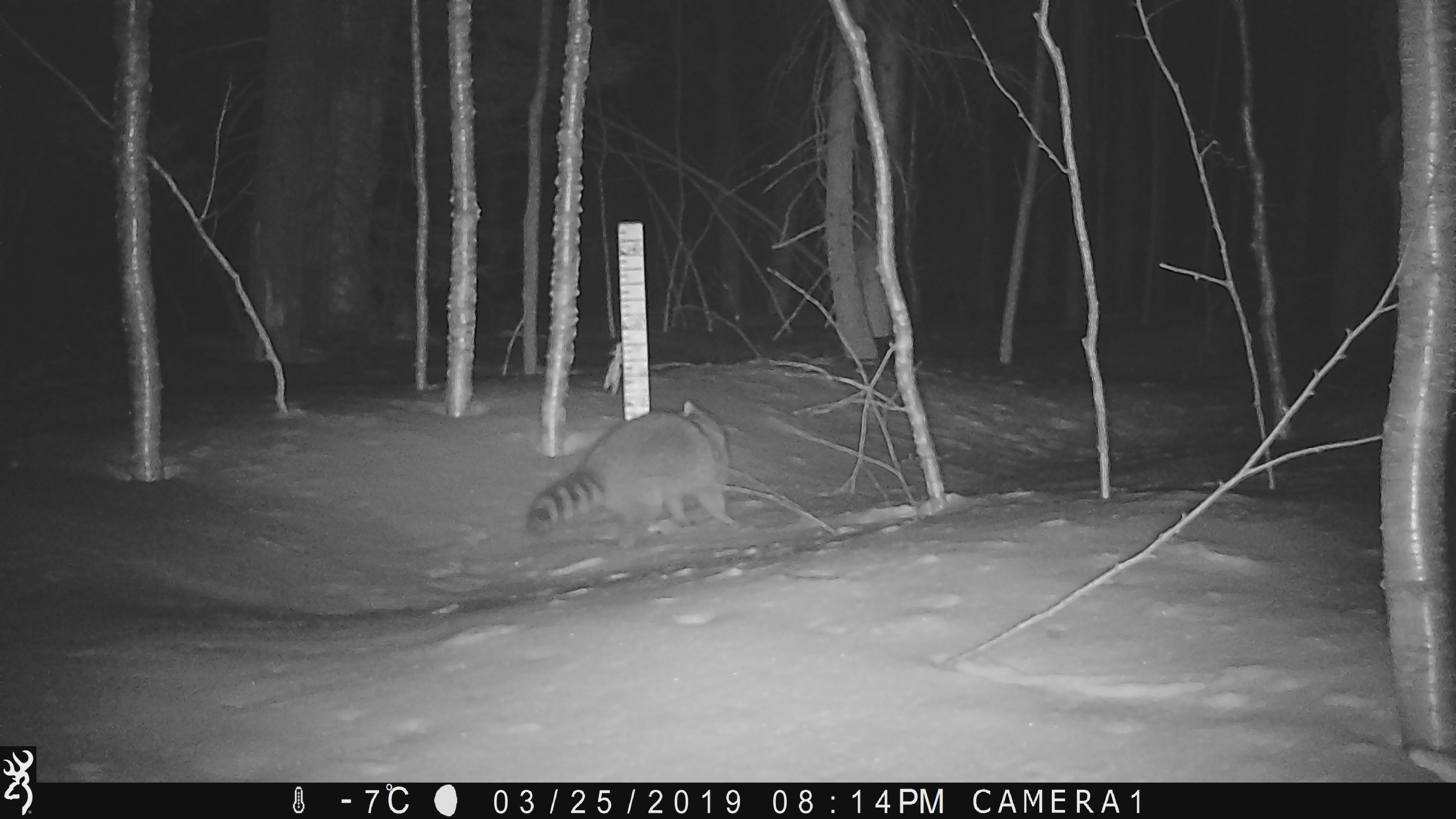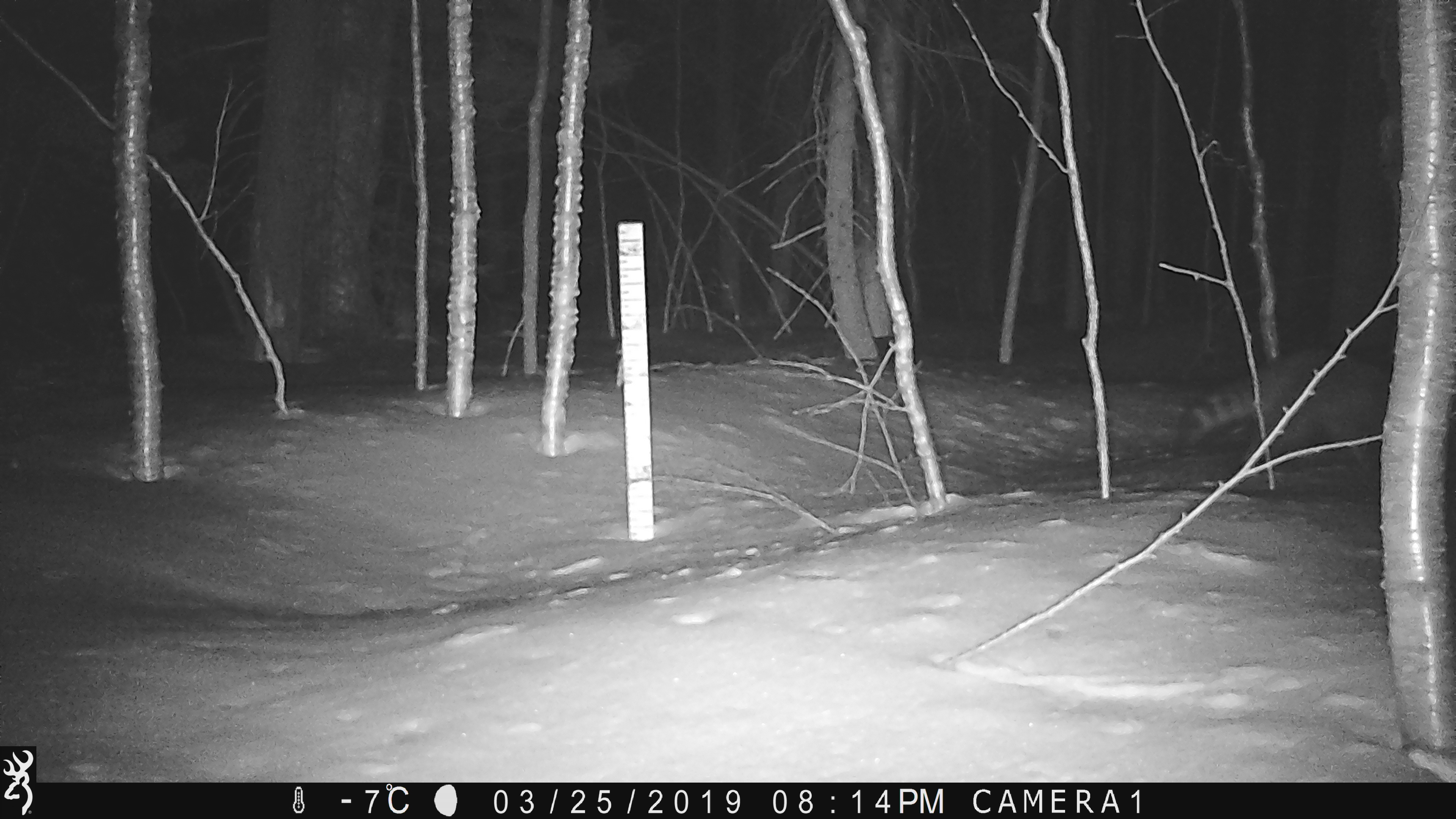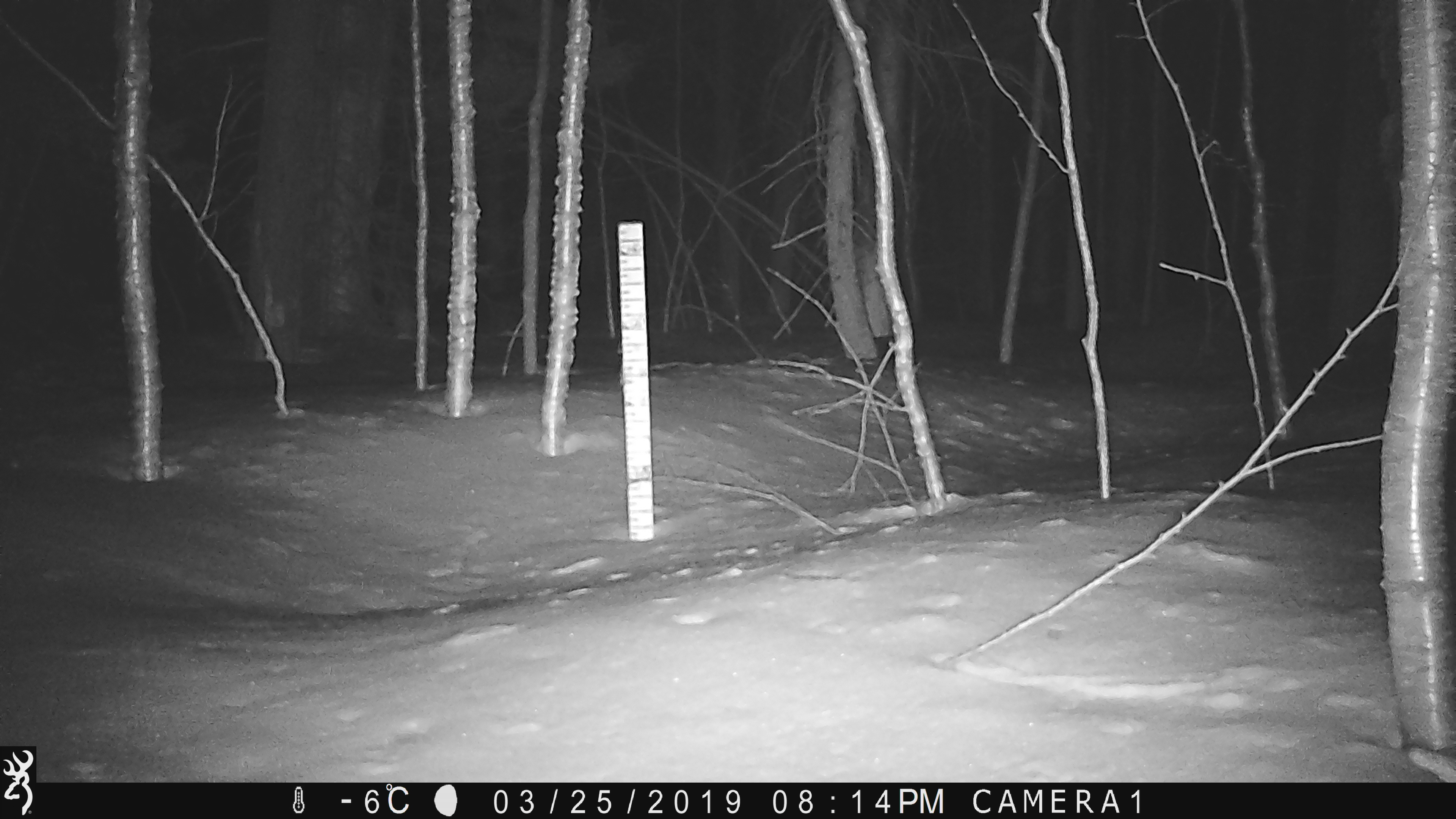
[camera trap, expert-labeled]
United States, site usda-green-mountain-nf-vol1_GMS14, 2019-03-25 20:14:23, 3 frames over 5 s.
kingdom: Animalia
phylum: Chordata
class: Mammalia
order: Carnivora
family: Procyonidae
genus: Procyon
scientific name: Procyon lotor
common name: raccoon